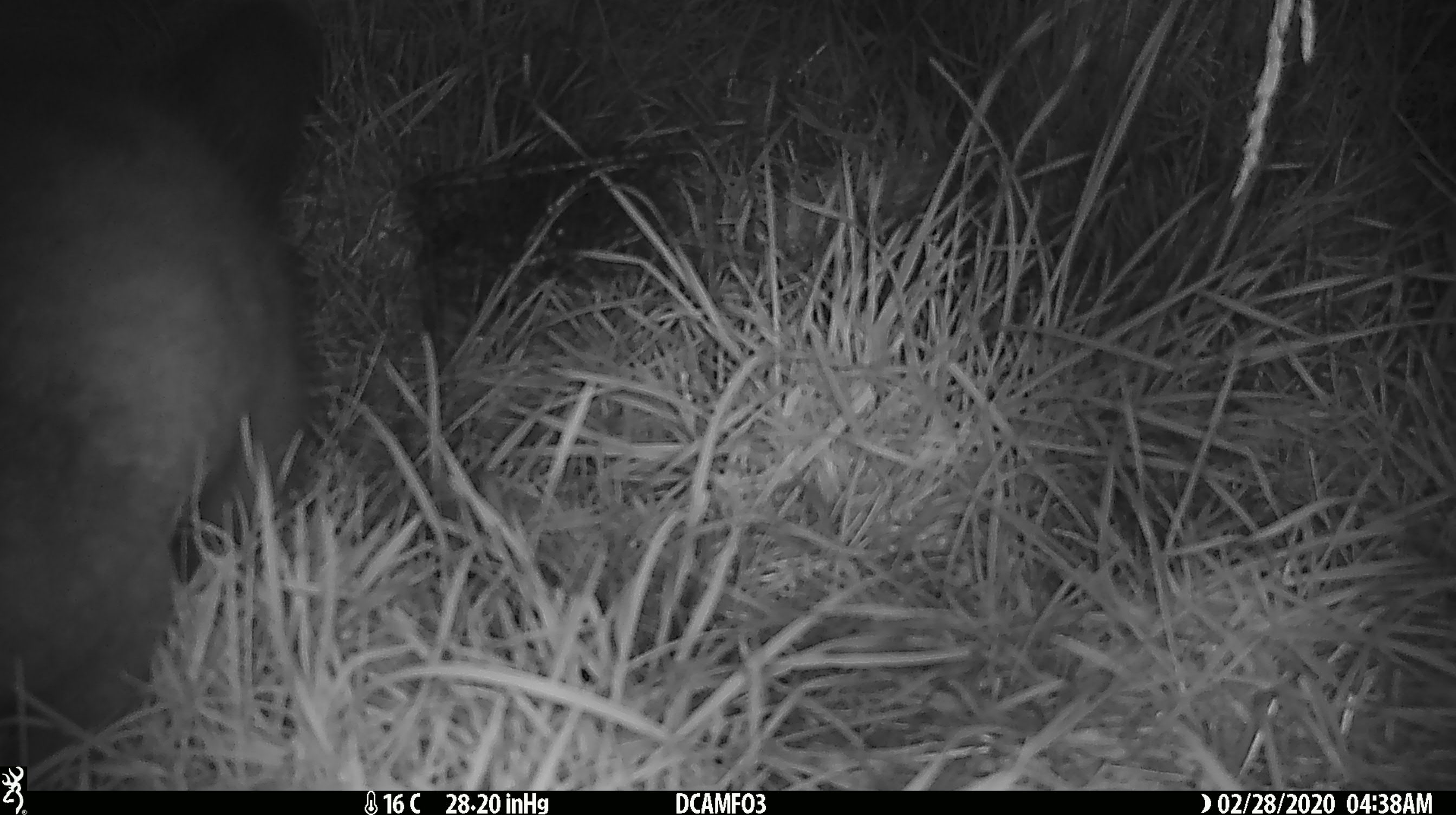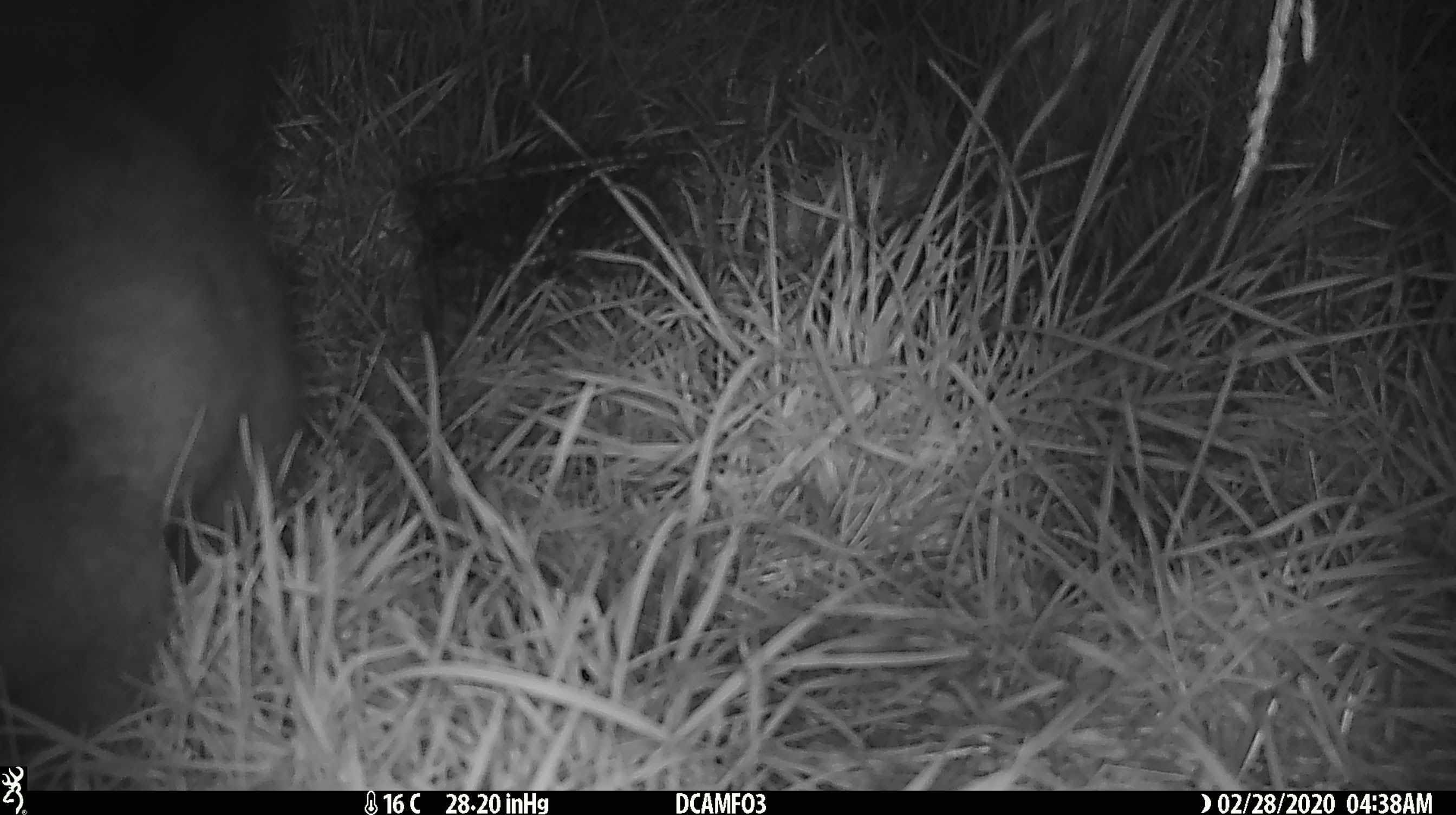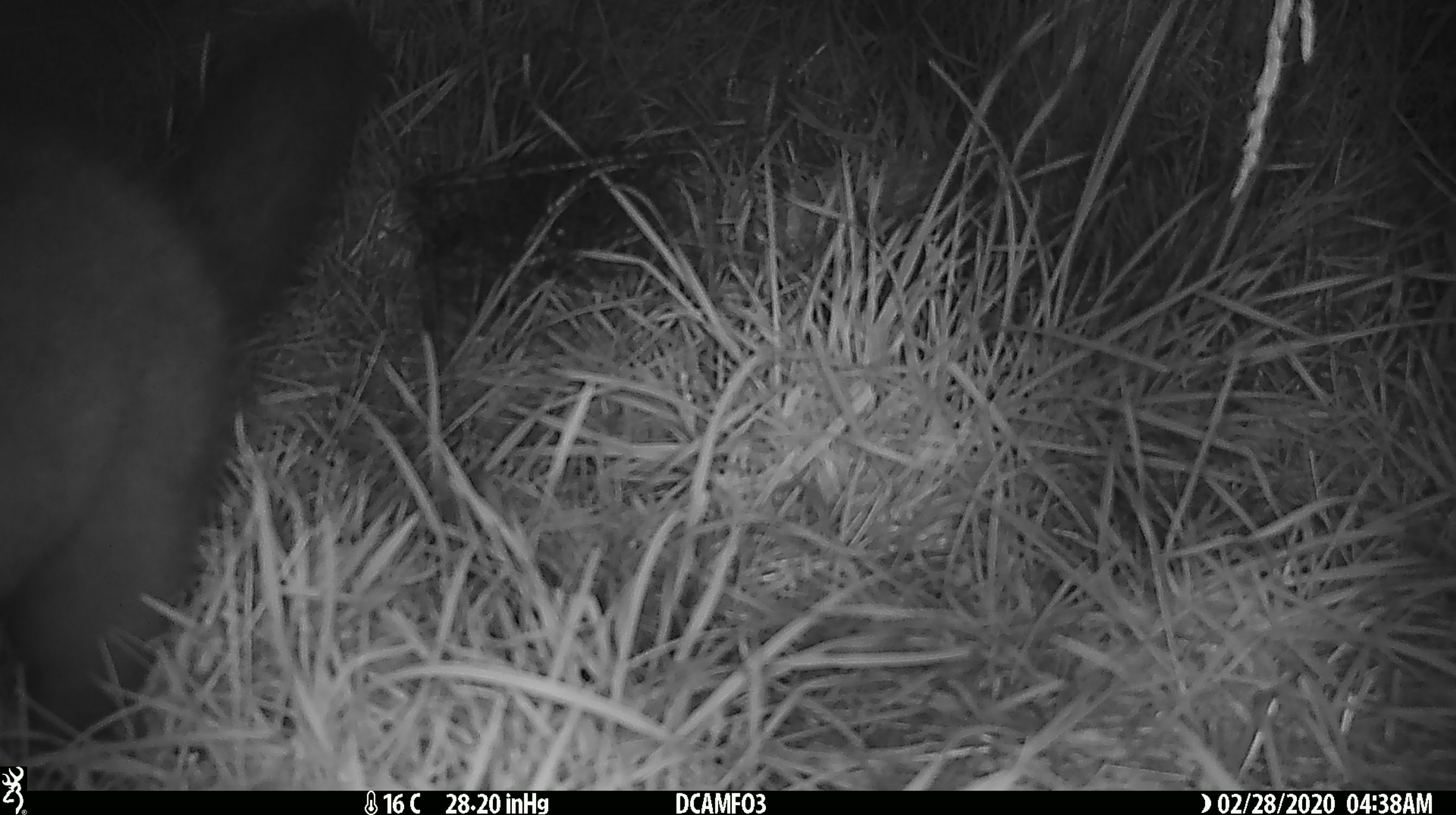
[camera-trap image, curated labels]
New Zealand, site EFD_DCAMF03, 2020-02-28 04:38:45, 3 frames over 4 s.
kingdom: Animalia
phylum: Chordata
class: Mammalia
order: Diprotodontia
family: Phalangeridae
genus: Trichosurus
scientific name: Trichosurus vulpecula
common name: common brushtail possum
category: possum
Possum (common brushtail possum) (Trichosurus vulpecula).